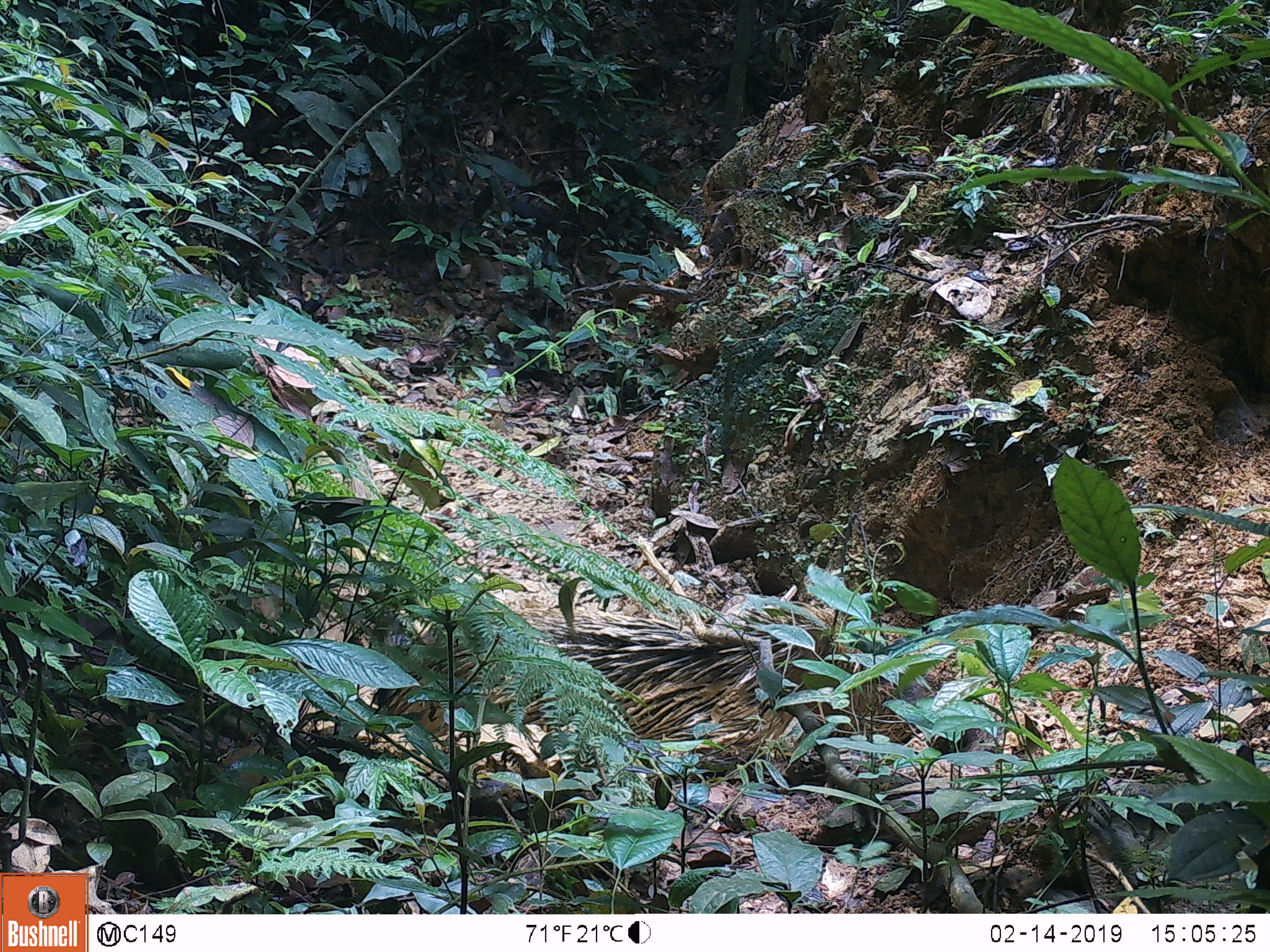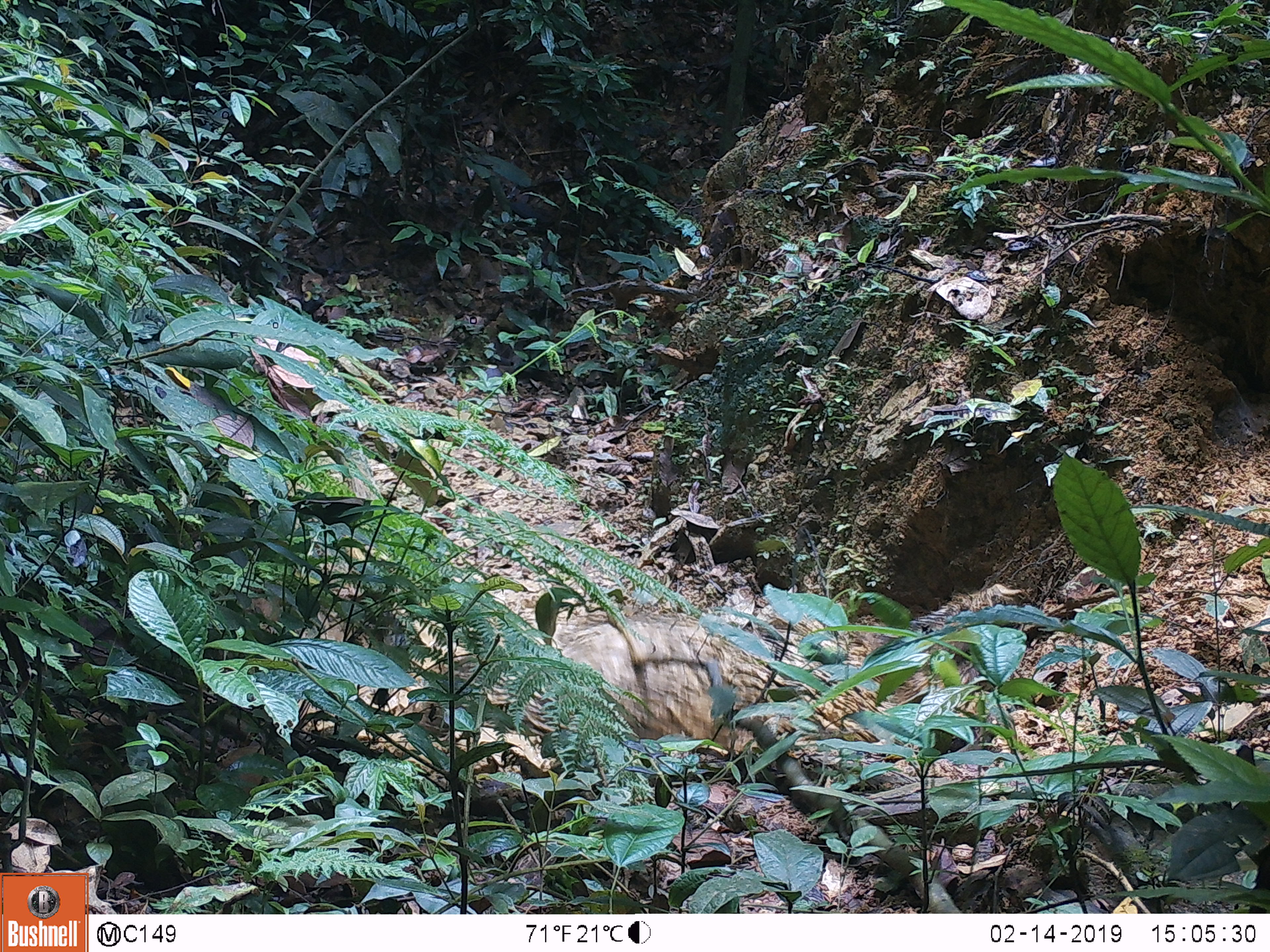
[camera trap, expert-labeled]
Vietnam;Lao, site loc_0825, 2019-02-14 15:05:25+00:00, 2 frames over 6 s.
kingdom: Animalia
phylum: Chordata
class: Mammalia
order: Artiodactyla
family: Suidae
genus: Sus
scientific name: Sus scrofa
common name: eurasian wild pig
Eurasian wild pig (Sus scrofa). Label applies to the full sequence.